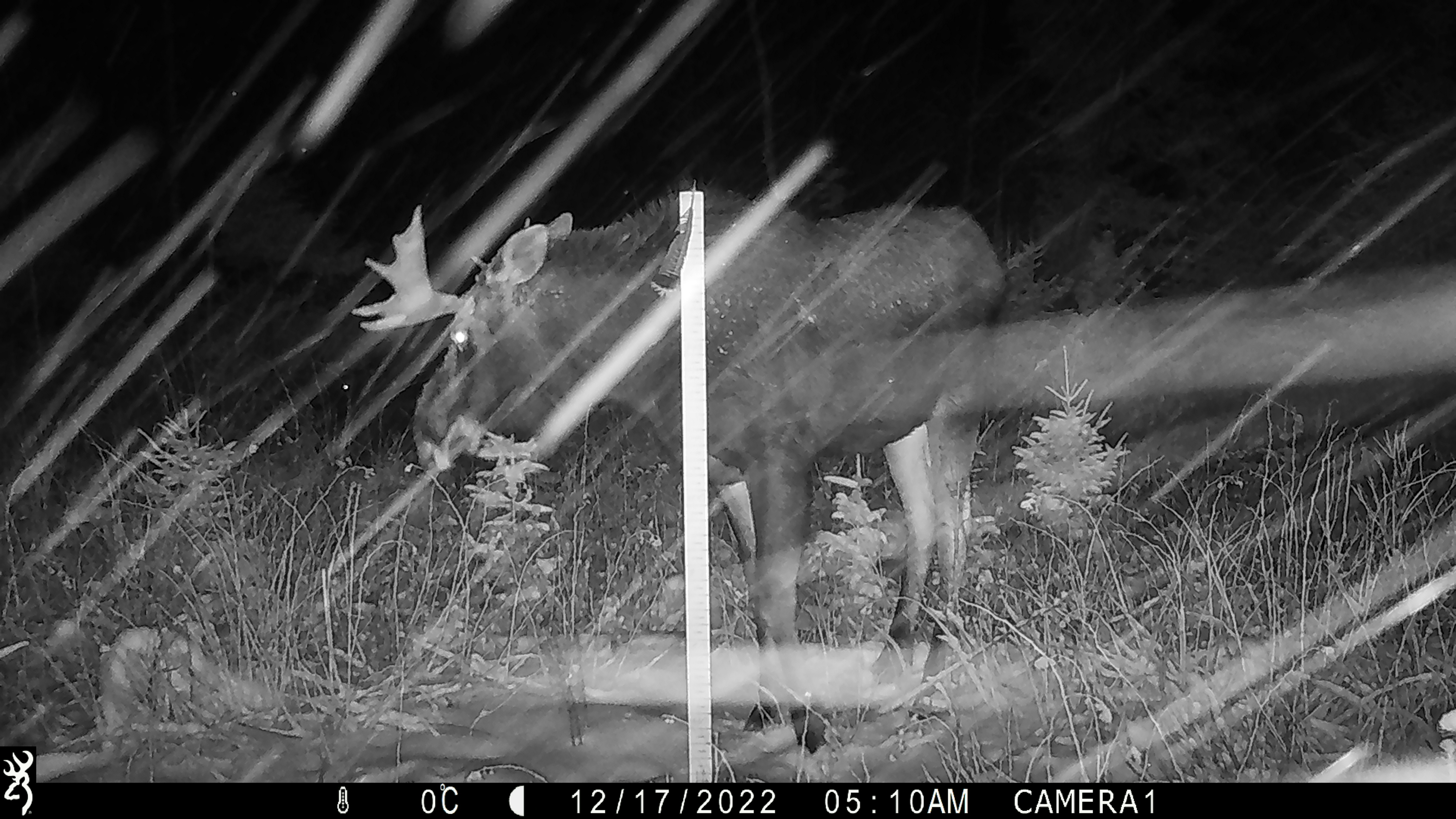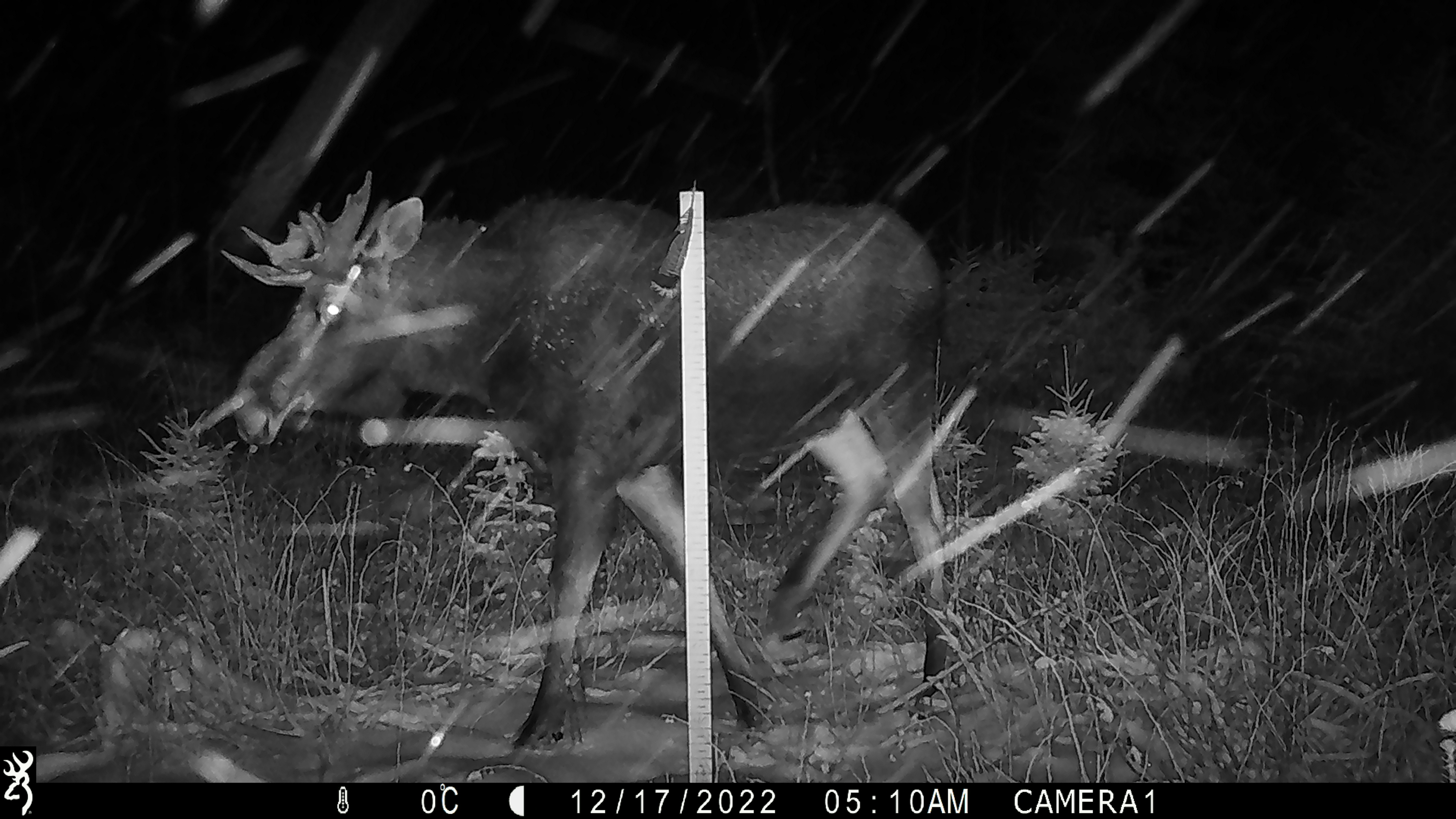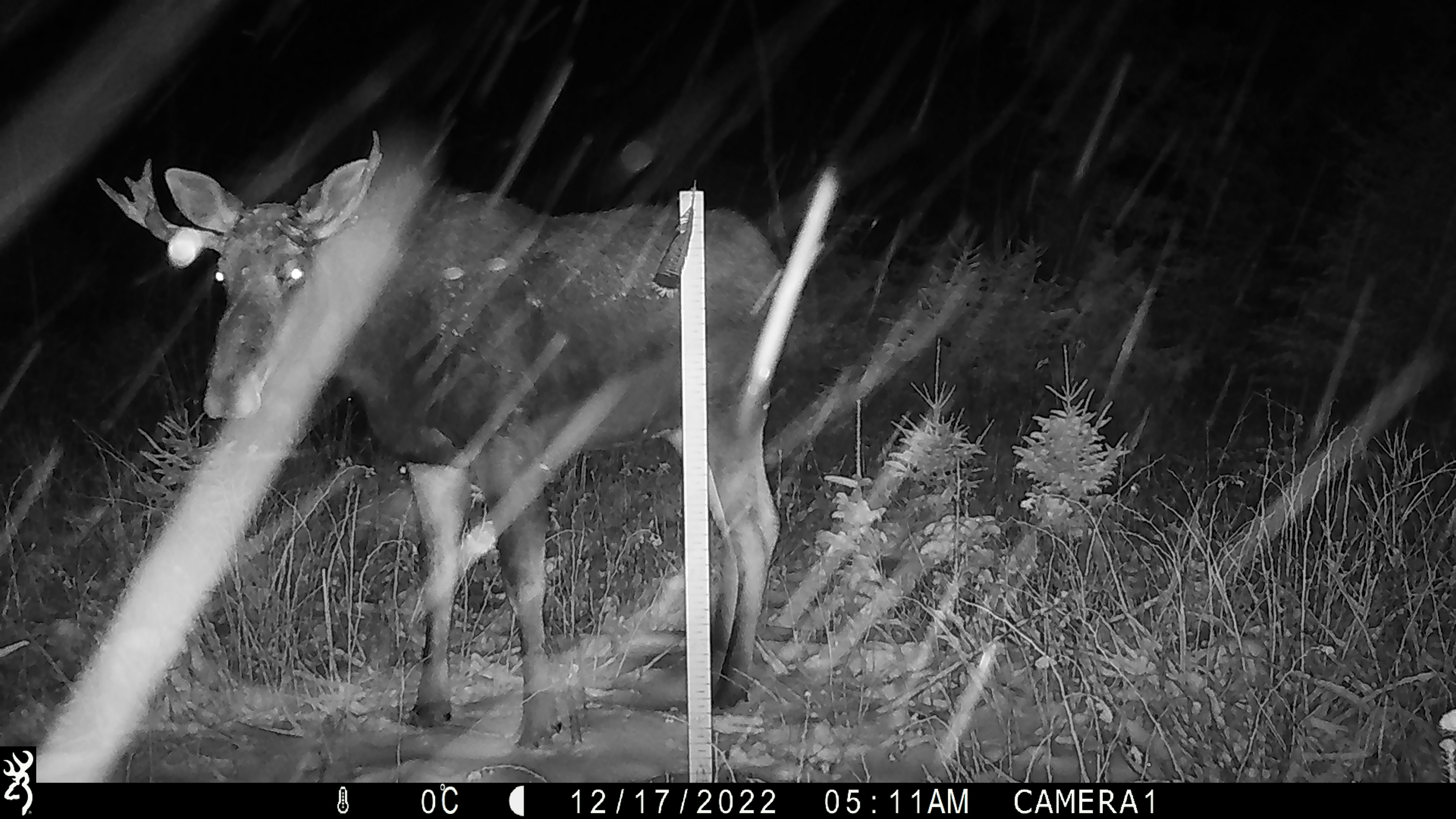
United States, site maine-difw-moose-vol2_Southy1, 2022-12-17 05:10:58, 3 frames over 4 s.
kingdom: Animalia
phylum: Chordata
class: Mammalia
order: Artiodactyla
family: Cervidae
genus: Alces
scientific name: Alces alces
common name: moose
Moose (Alces alces).